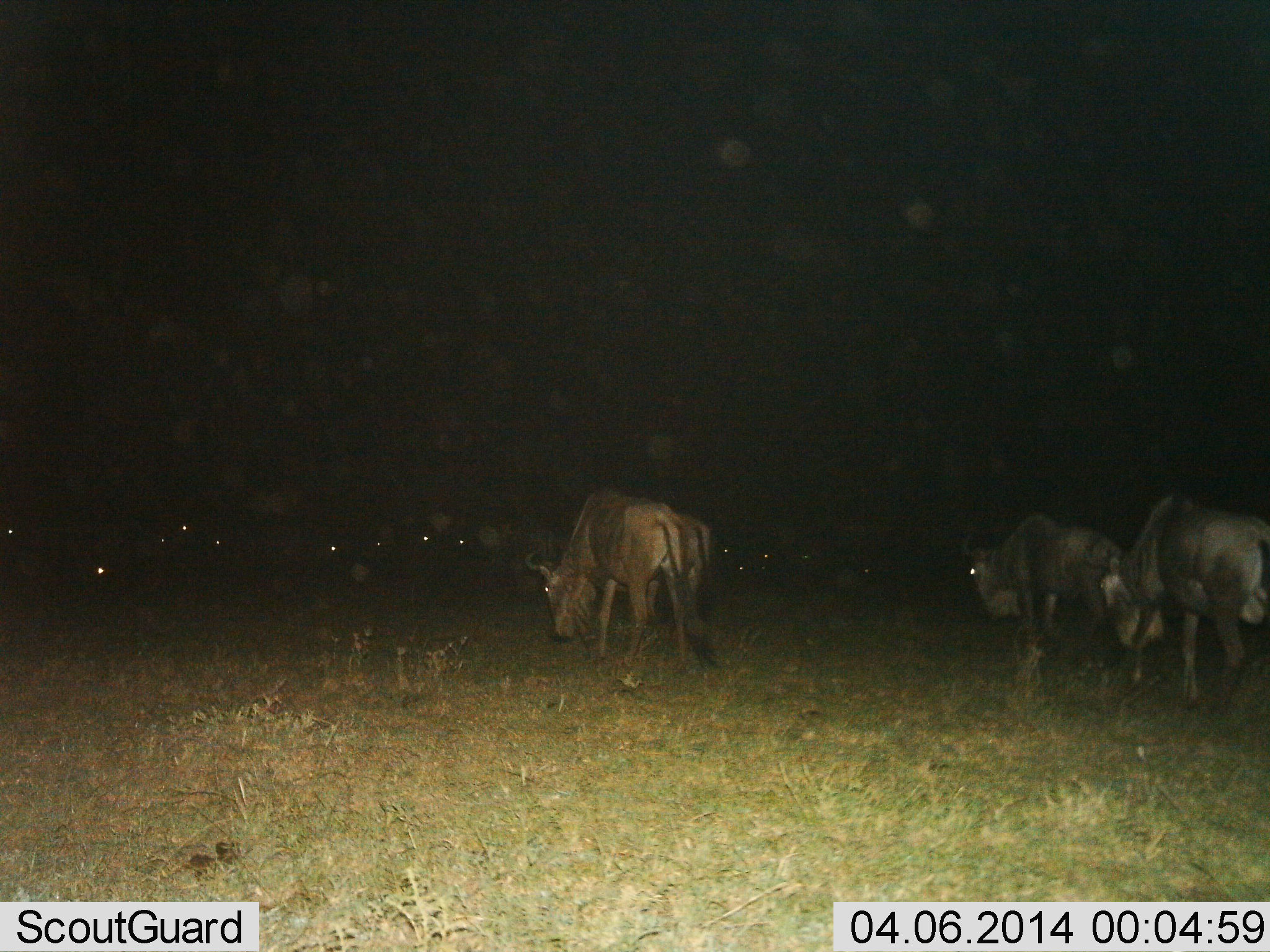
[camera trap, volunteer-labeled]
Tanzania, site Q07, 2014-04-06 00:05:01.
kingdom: Animalia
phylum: Chordata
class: Mammalia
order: Artiodactyla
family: Bovidae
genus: Connochaetes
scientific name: Connochaetes taurinus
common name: blue wildebeest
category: wildebeest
Wildebeest (blue wildebeest) (Connochaetes taurinus), count 11-50. Behavior (volunteer vote fractions): standing 40%, resting 10%, moving 70%, interacting 0%. Young present (vote fraction): 0%. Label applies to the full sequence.